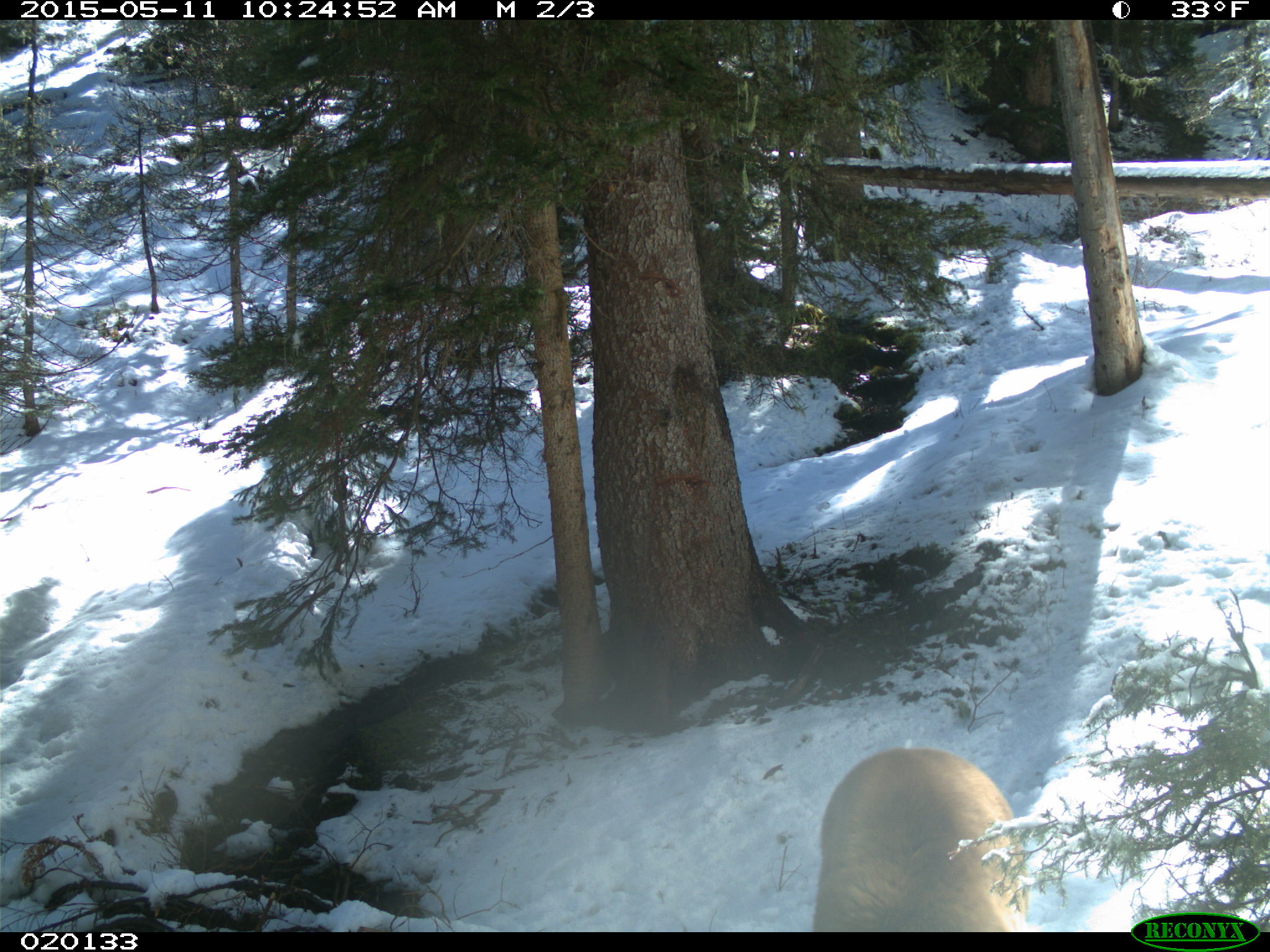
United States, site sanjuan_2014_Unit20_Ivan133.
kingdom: Animalia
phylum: Chordata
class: Mammalia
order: Carnivora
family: Ursidae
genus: Ursus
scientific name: Ursus americanus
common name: american black bear